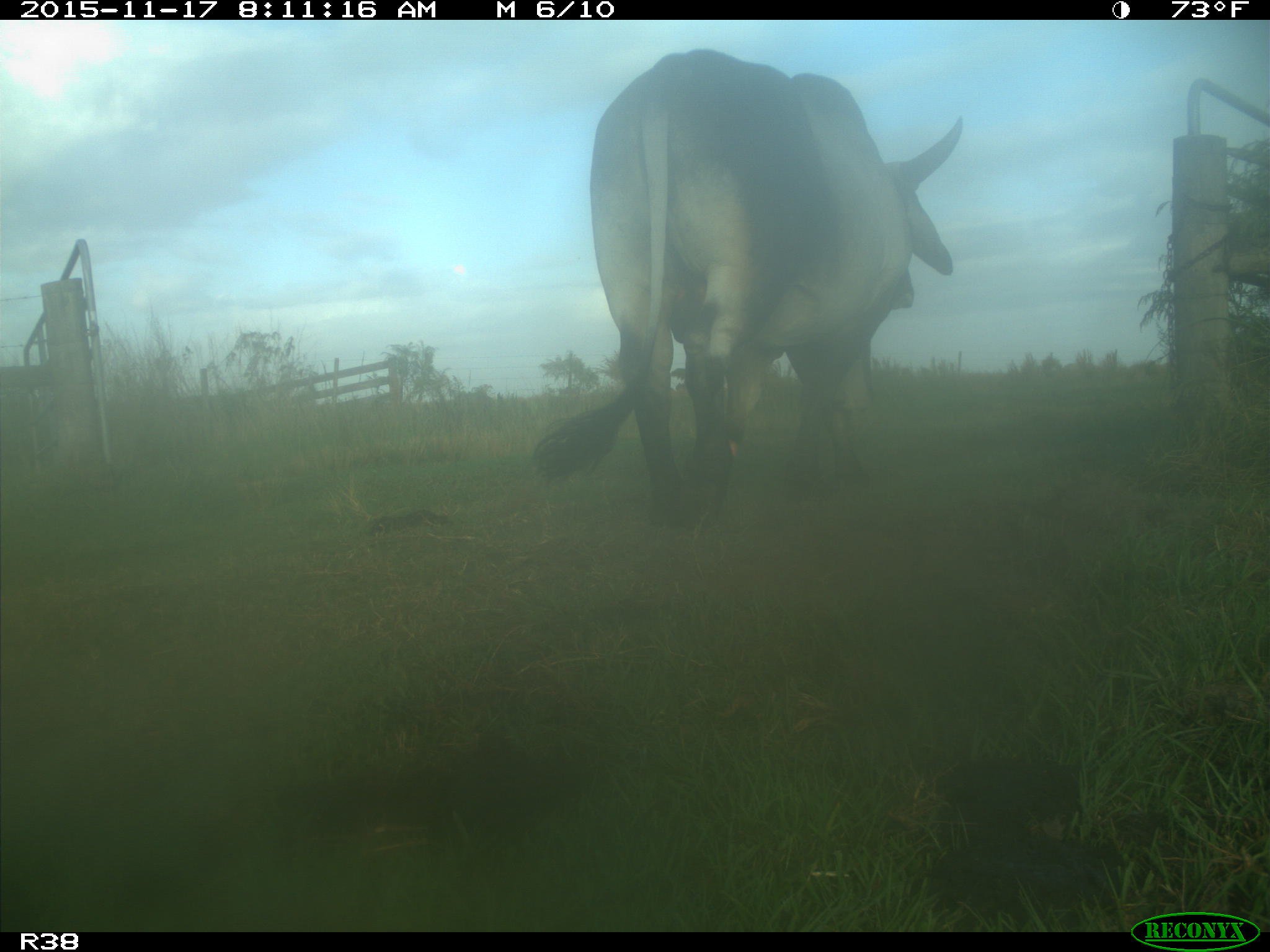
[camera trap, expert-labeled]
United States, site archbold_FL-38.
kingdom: Animalia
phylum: Chordata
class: Mammalia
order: Artiodactyla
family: Bovidae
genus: Bos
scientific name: Bos taurus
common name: domestic cow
Bos taurus (domestic cow).